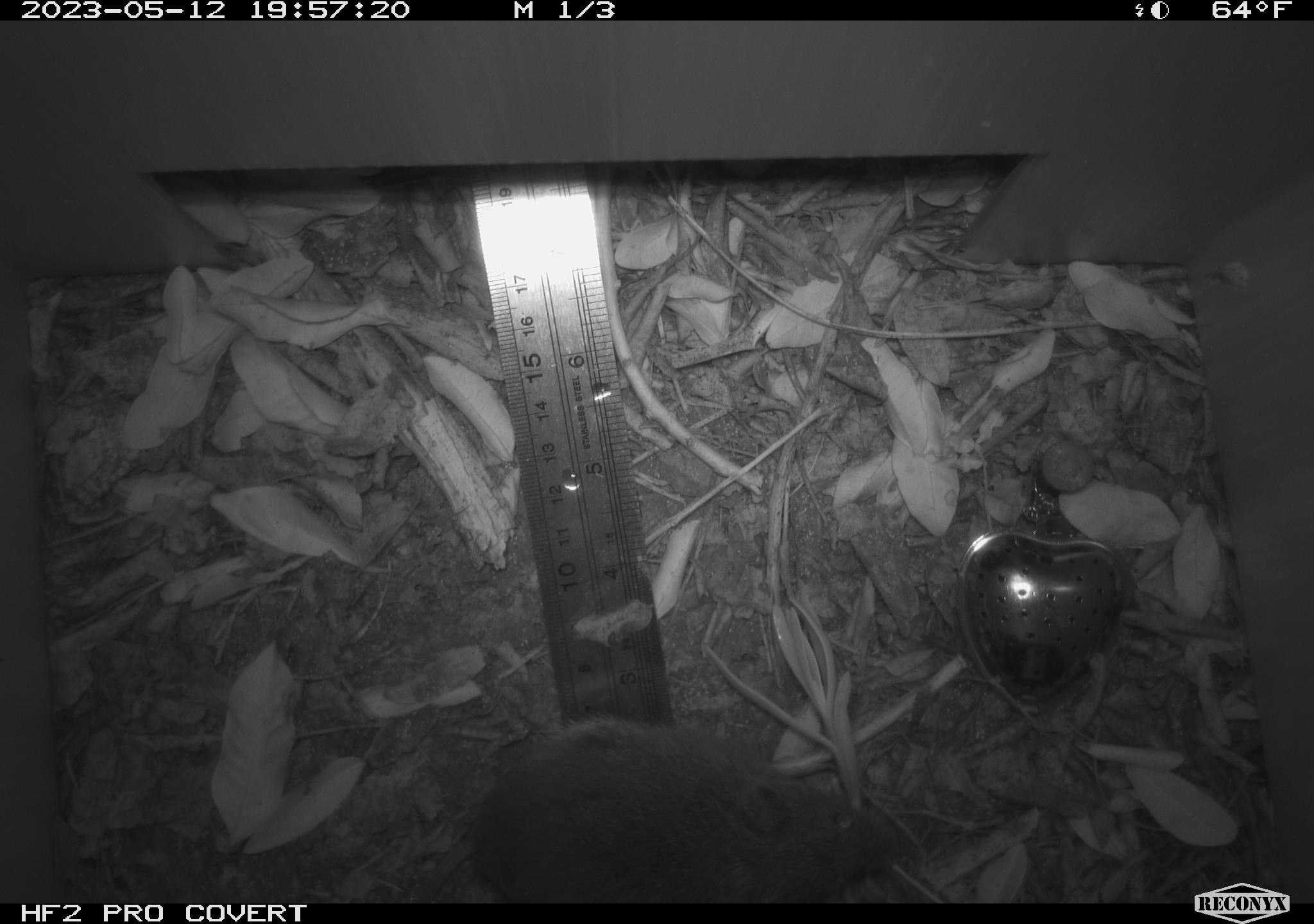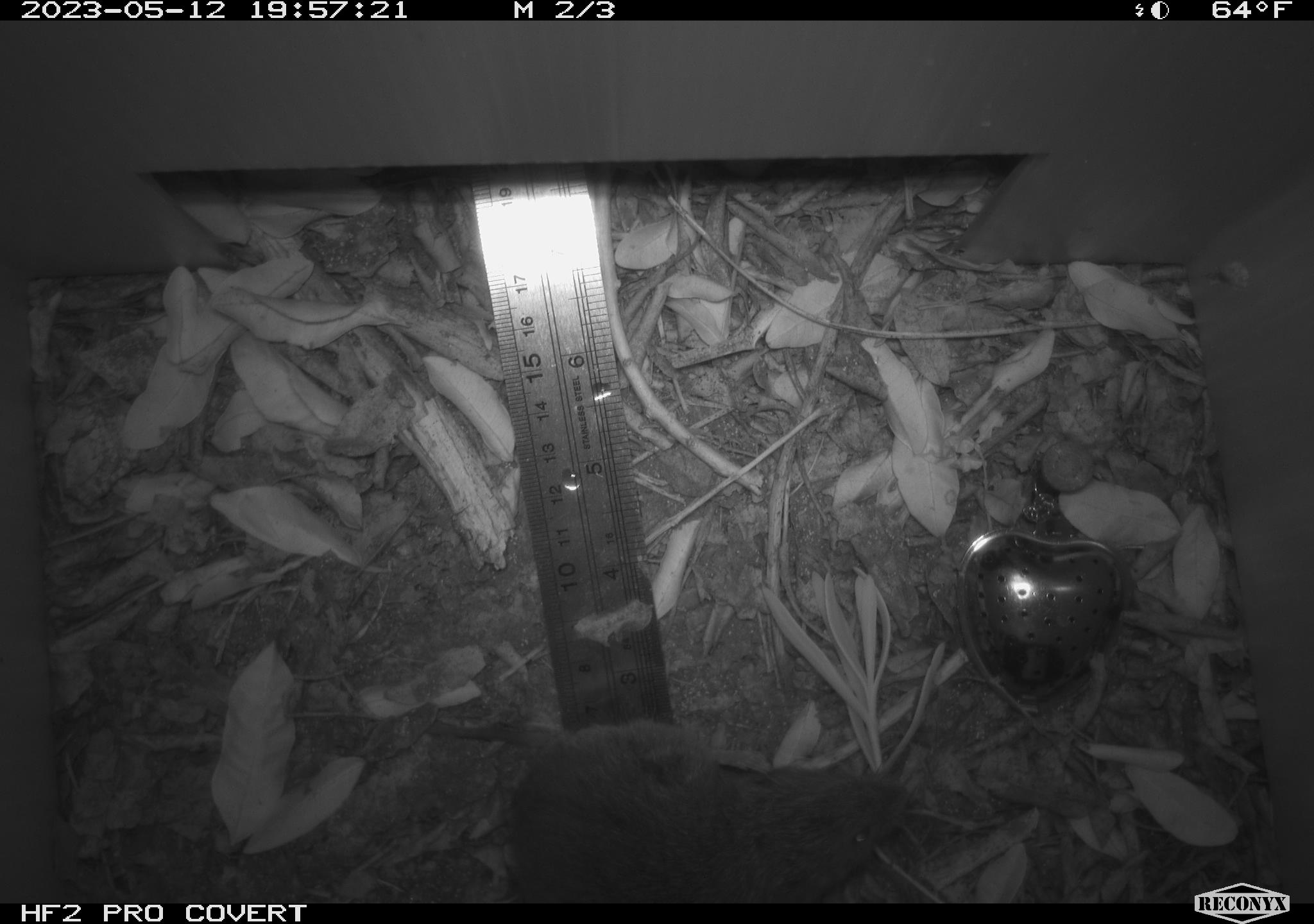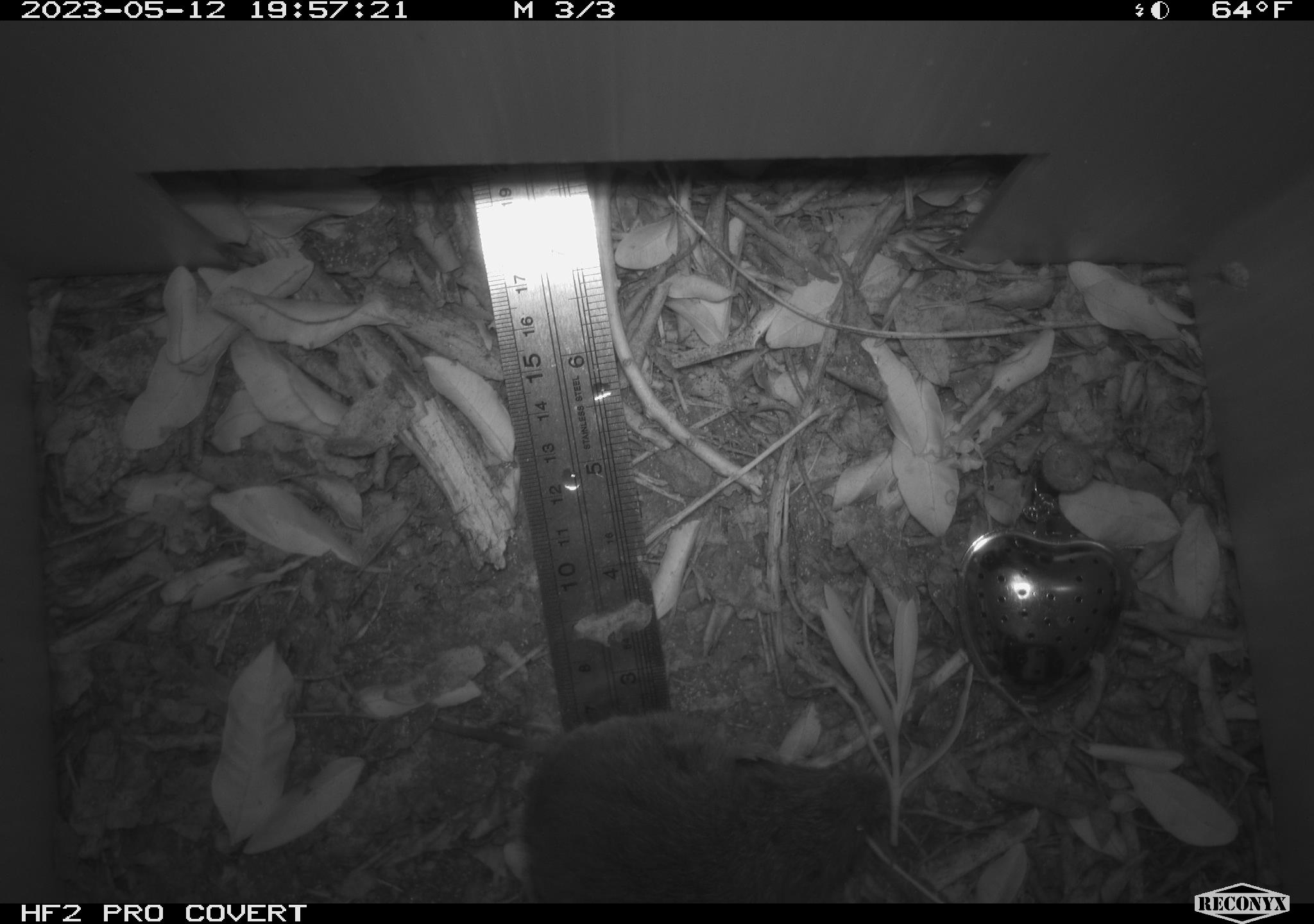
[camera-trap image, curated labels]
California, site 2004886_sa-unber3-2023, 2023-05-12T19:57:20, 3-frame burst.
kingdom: Animalia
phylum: Chordata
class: Mammalia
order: Rodentia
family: Cricetidae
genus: Microtus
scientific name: Microtus californicus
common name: california vole